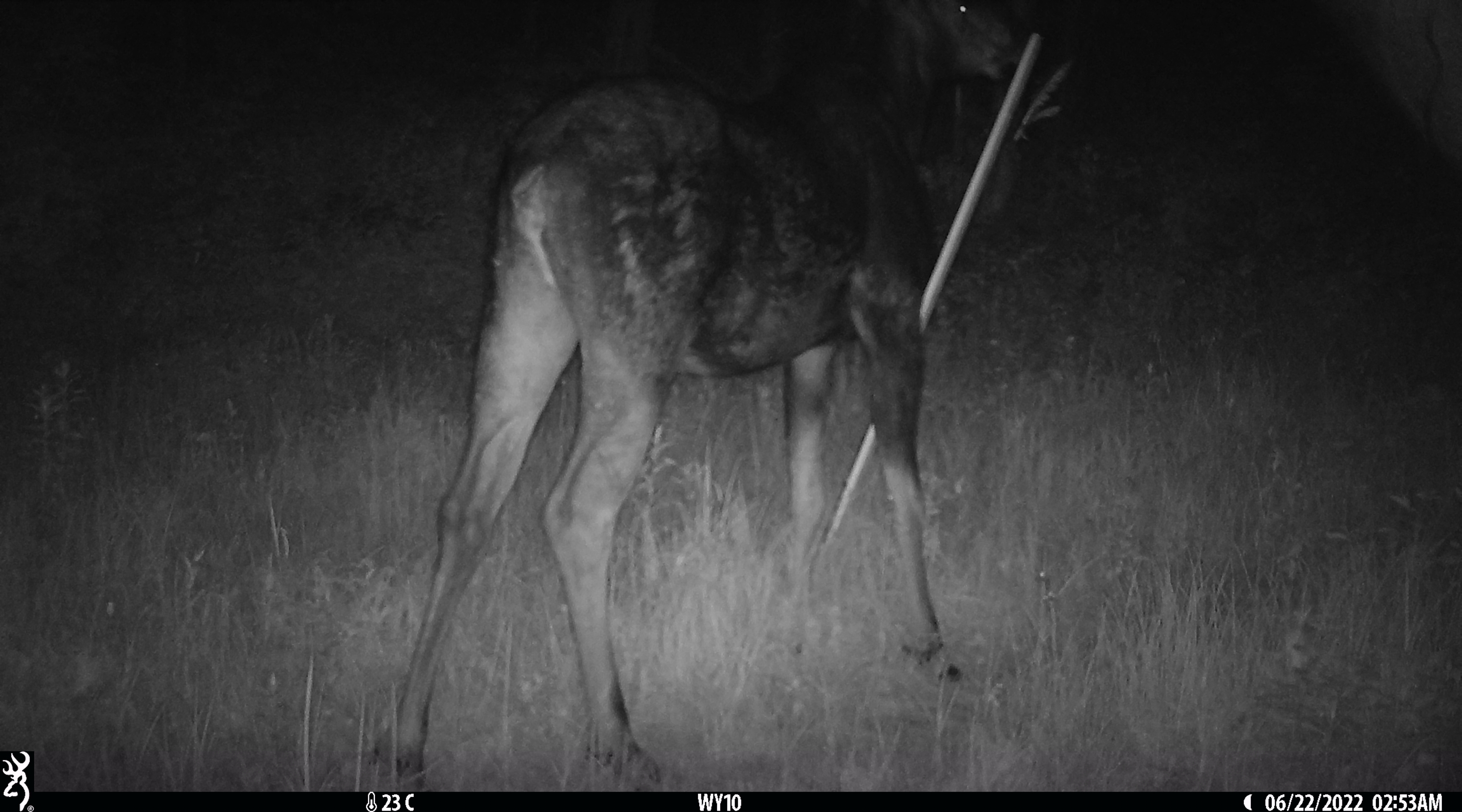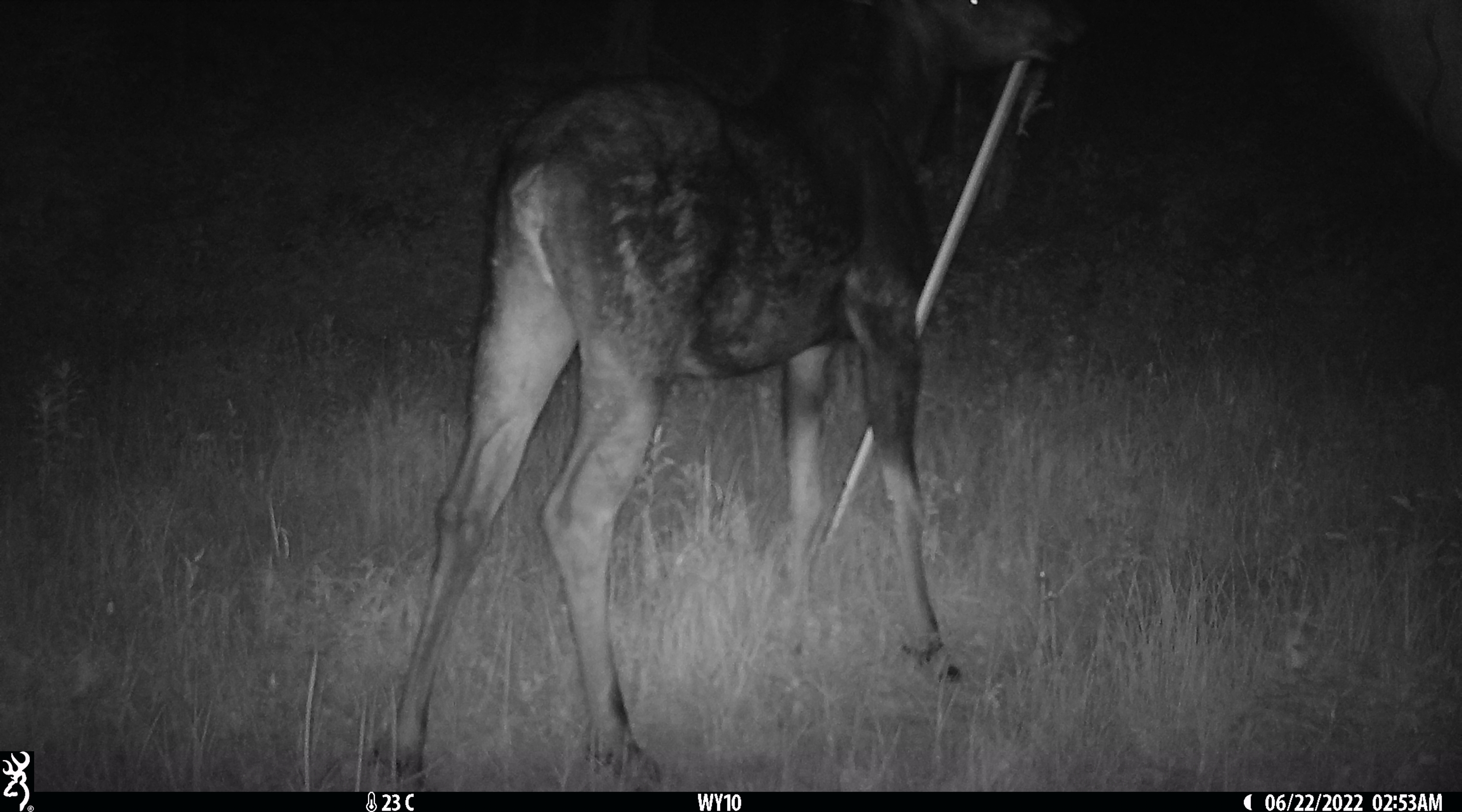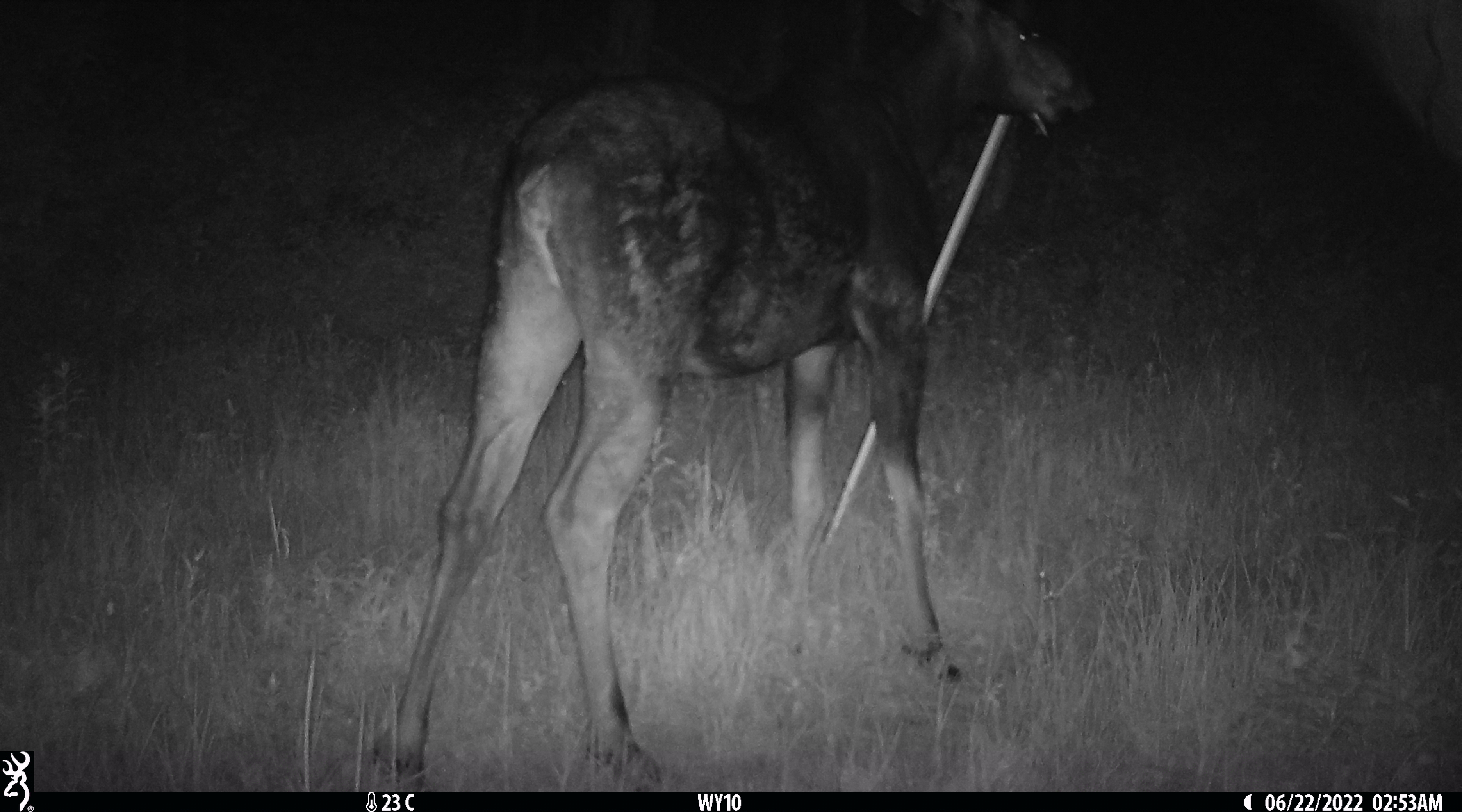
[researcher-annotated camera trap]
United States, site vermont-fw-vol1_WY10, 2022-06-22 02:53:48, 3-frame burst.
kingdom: Animalia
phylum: Chordata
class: Mammalia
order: Artiodactyla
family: Cervidae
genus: Alces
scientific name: Alces alces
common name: moose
Moose (Alces alces).